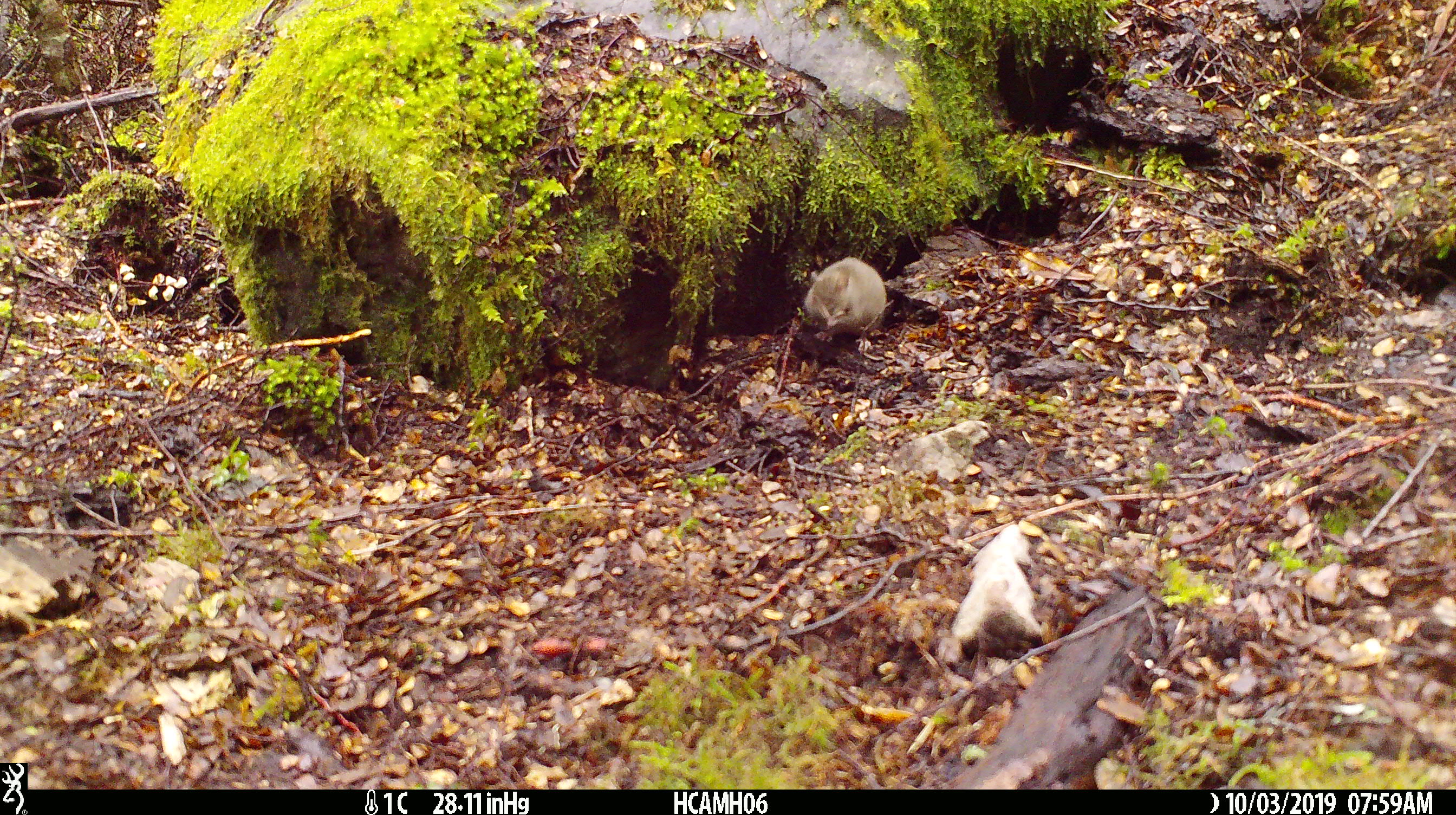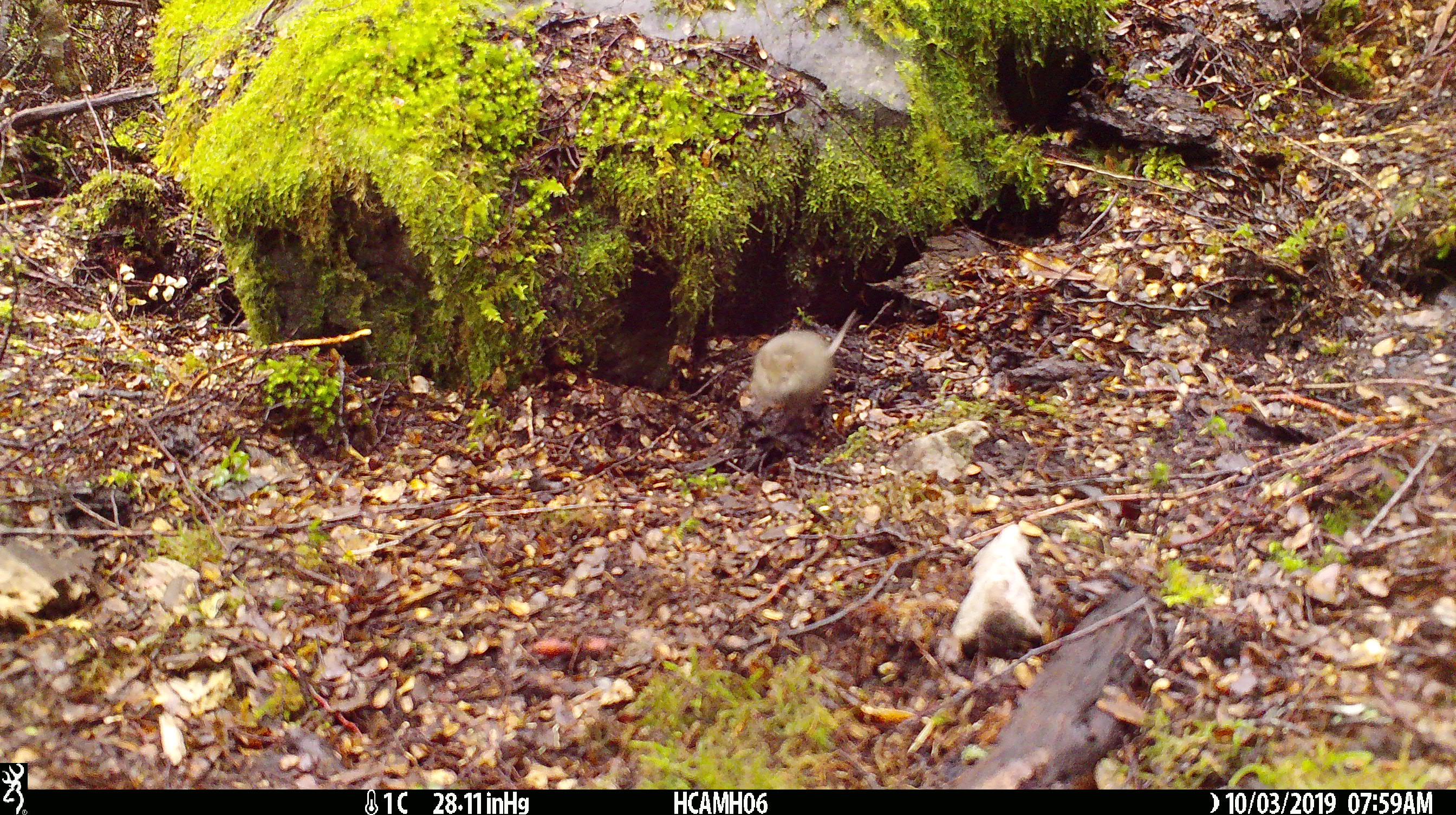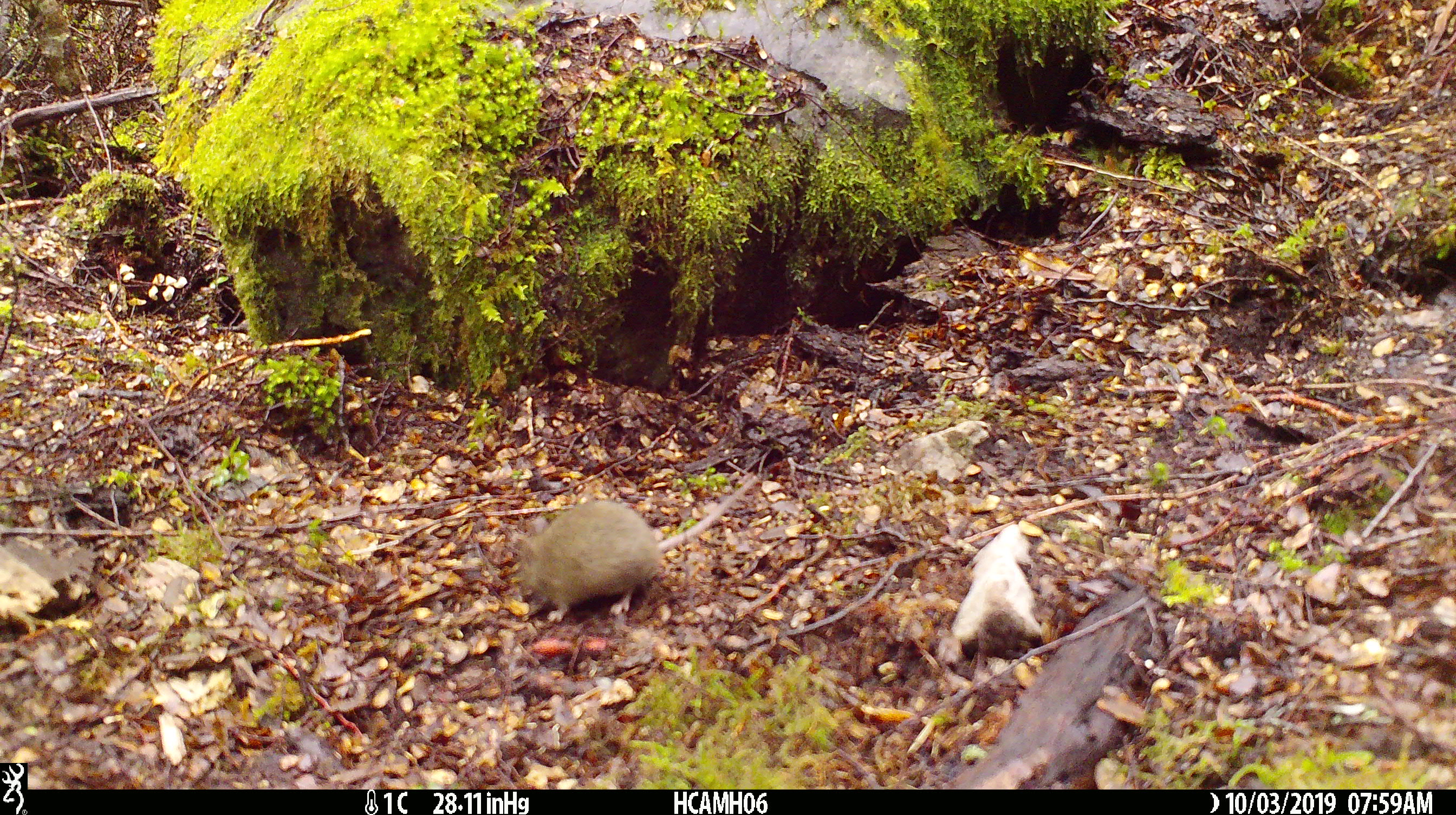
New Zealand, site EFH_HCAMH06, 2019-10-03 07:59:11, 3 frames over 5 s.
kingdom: Animalia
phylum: Chordata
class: Mammalia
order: Rodentia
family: Muridae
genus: Mus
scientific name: Mus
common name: mouse